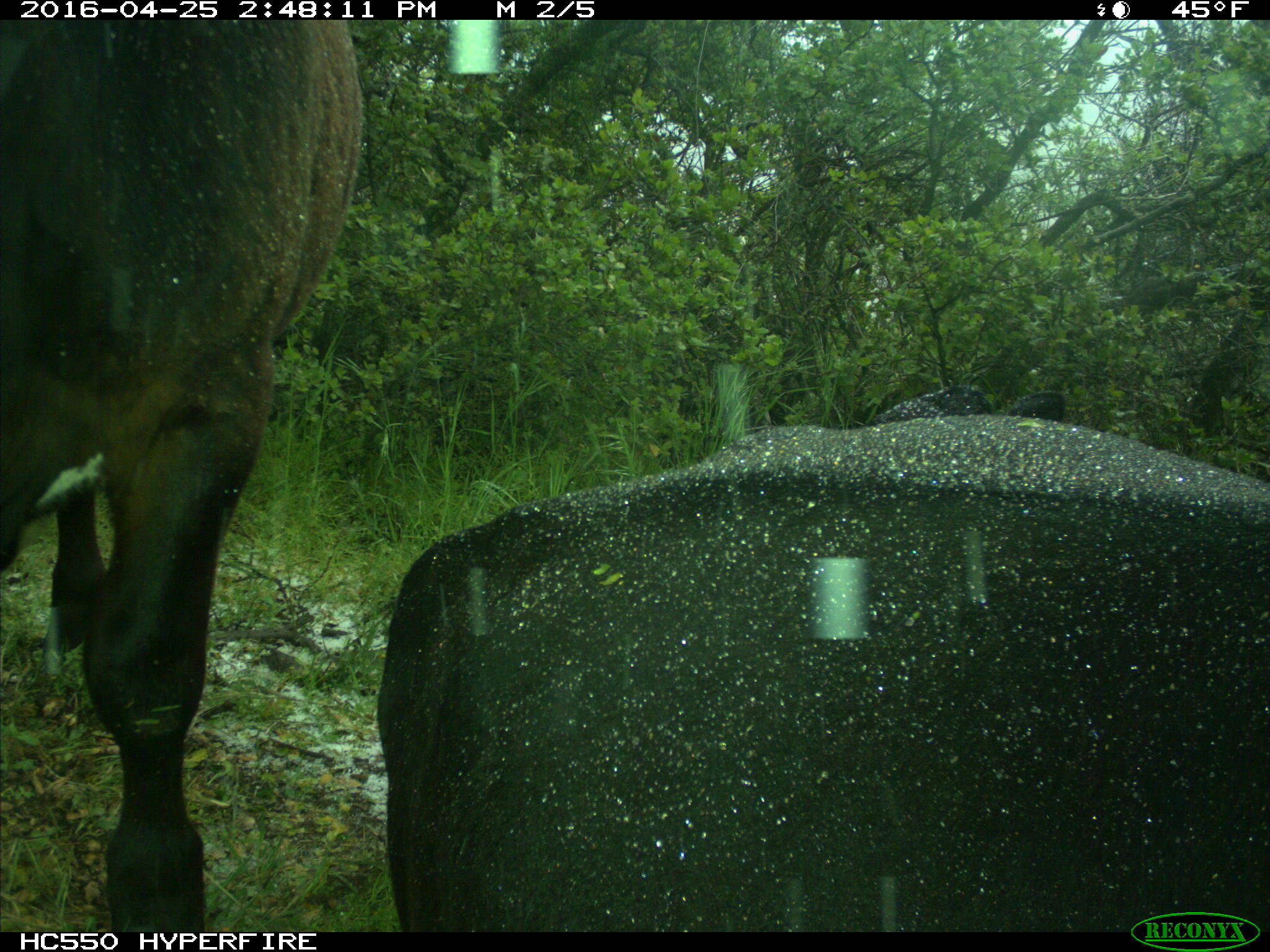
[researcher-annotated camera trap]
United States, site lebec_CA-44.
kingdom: Animalia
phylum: Chordata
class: Mammalia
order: Artiodactyla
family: Bovidae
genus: Bos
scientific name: Bos taurus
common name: domestic cow